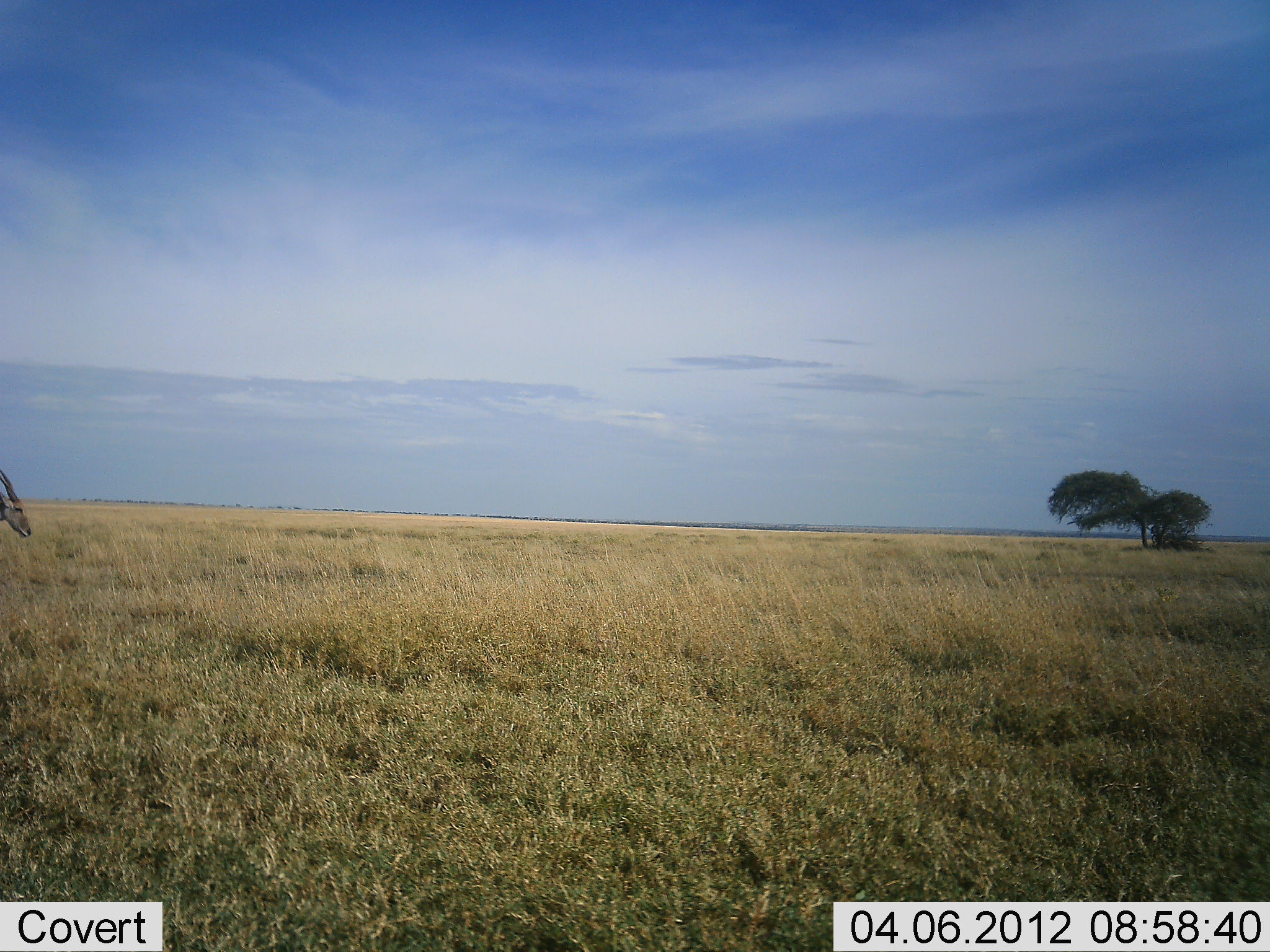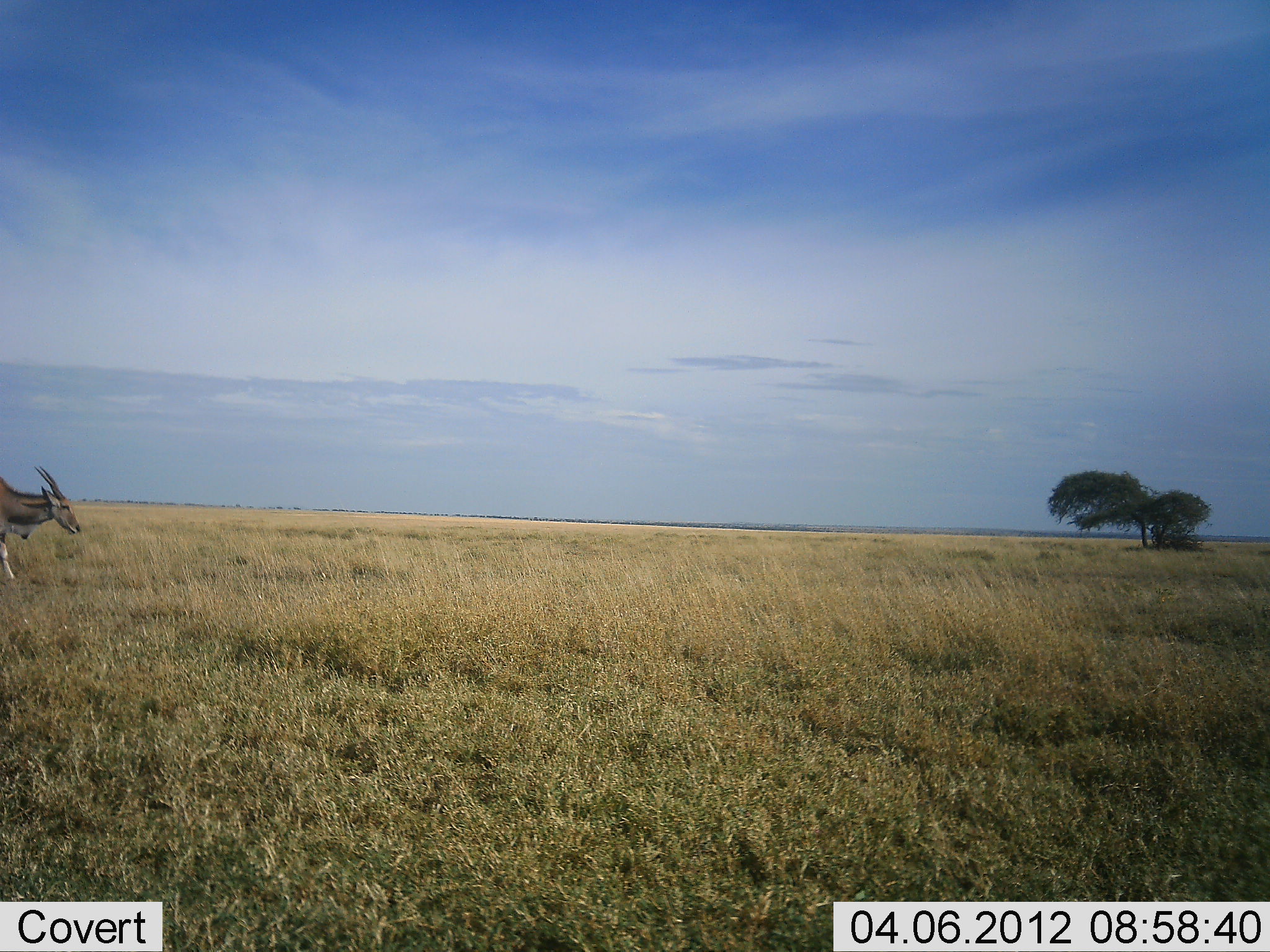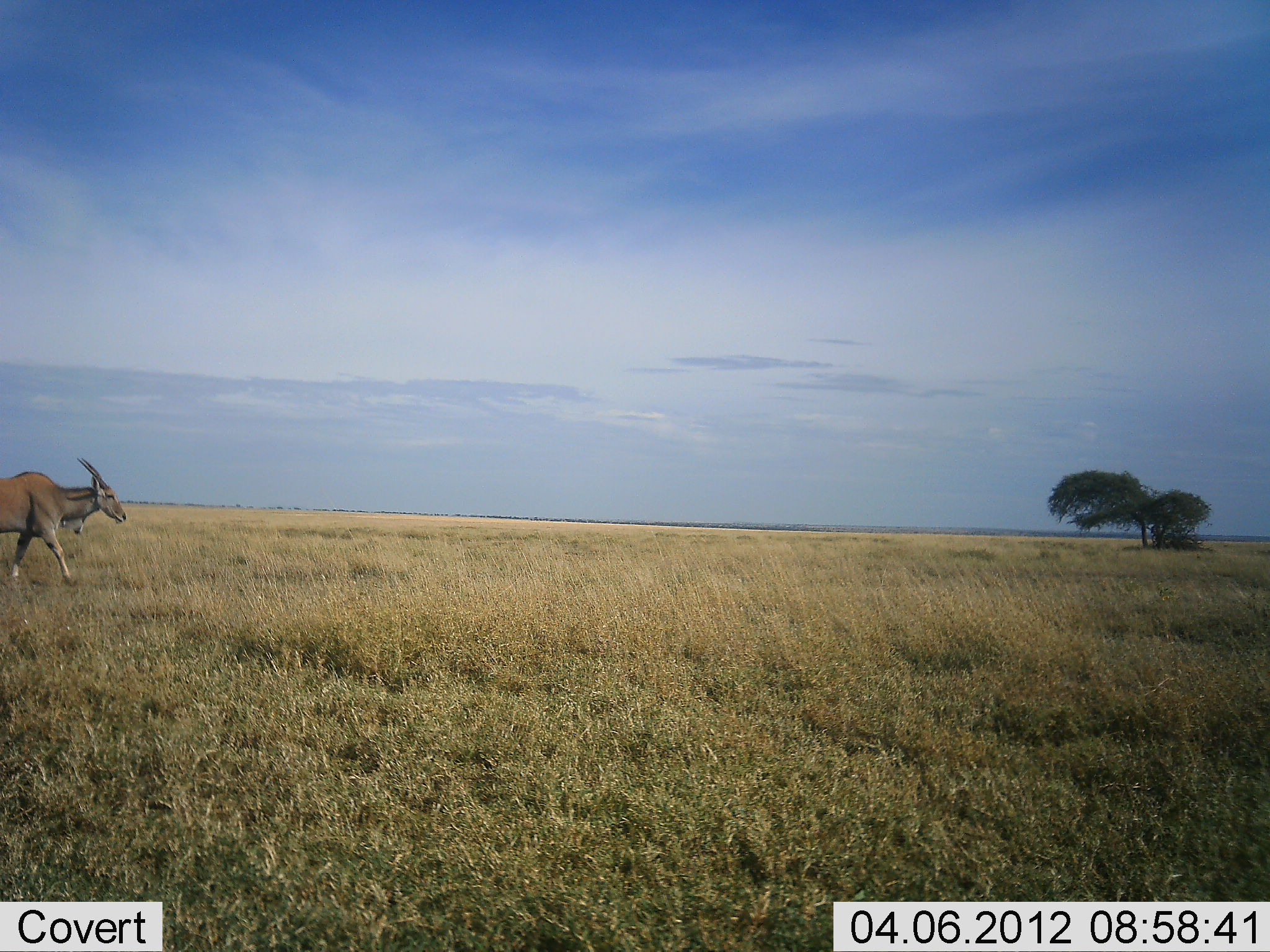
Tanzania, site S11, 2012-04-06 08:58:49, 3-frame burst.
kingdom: Animalia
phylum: Chordata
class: Mammalia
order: Artiodactyla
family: Bovidae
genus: Tragelaphus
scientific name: Tragelaphus oryx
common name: eland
Eland (Tragelaphus oryx), count 1. Behavior (volunteer vote fractions): standing 0%, resting 0%, moving 100%, interacting 0%. Young present (vote fraction): 0%. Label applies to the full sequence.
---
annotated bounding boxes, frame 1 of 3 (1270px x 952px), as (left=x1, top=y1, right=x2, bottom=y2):
animal: (left=0, top=470, right=32, bottom=539)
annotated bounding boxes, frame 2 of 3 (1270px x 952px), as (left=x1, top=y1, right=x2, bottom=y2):
animal: (left=0, top=466, right=80, bottom=580)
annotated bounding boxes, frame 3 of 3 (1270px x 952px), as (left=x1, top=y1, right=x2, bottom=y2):
animal: (left=0, top=457, right=127, bottom=587)